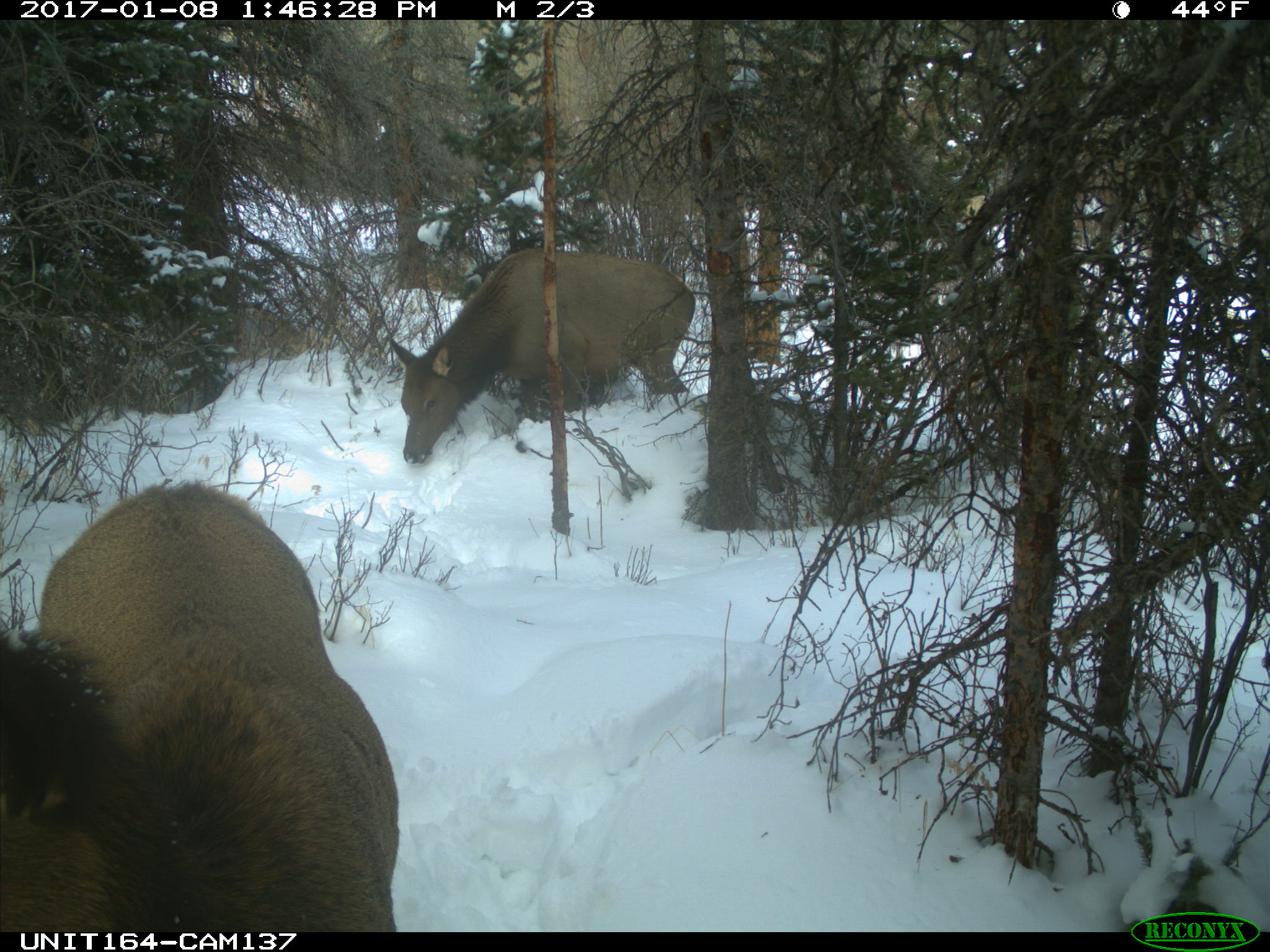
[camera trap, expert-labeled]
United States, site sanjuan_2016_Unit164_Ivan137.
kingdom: Animalia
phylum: Chordata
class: Mammalia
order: Artiodactyla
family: Cervidae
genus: Cervus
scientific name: Cervus elaphus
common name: red deer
Cervus elaphus (red deer).